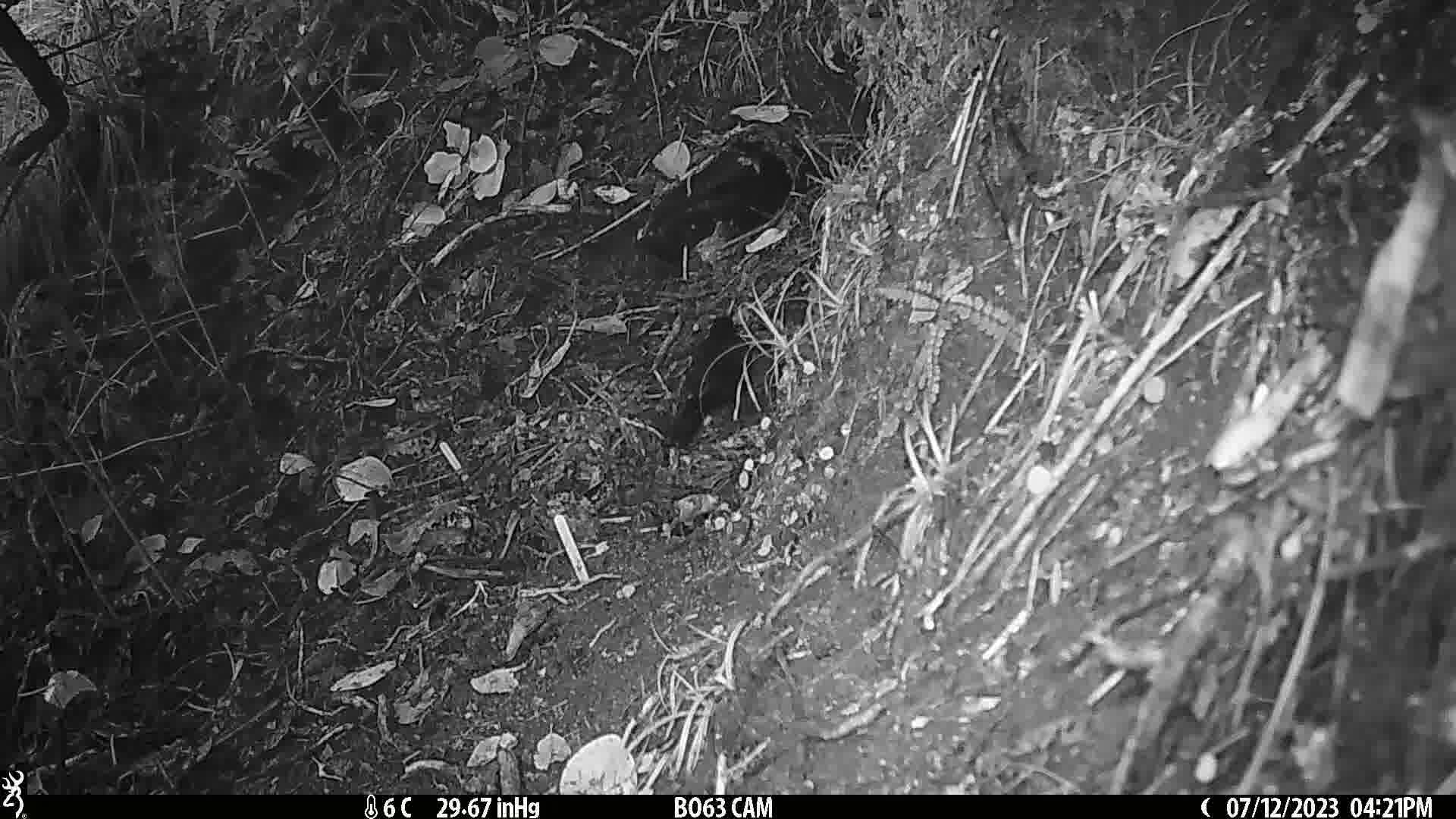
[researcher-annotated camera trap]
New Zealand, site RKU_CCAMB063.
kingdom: Animalia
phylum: Chordata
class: Aves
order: Passeriformes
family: Turdidae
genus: Turdus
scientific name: Turdus merula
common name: eurasian blackbird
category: blackbird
Blackbird (eurasian blackbird) (Turdus merula).